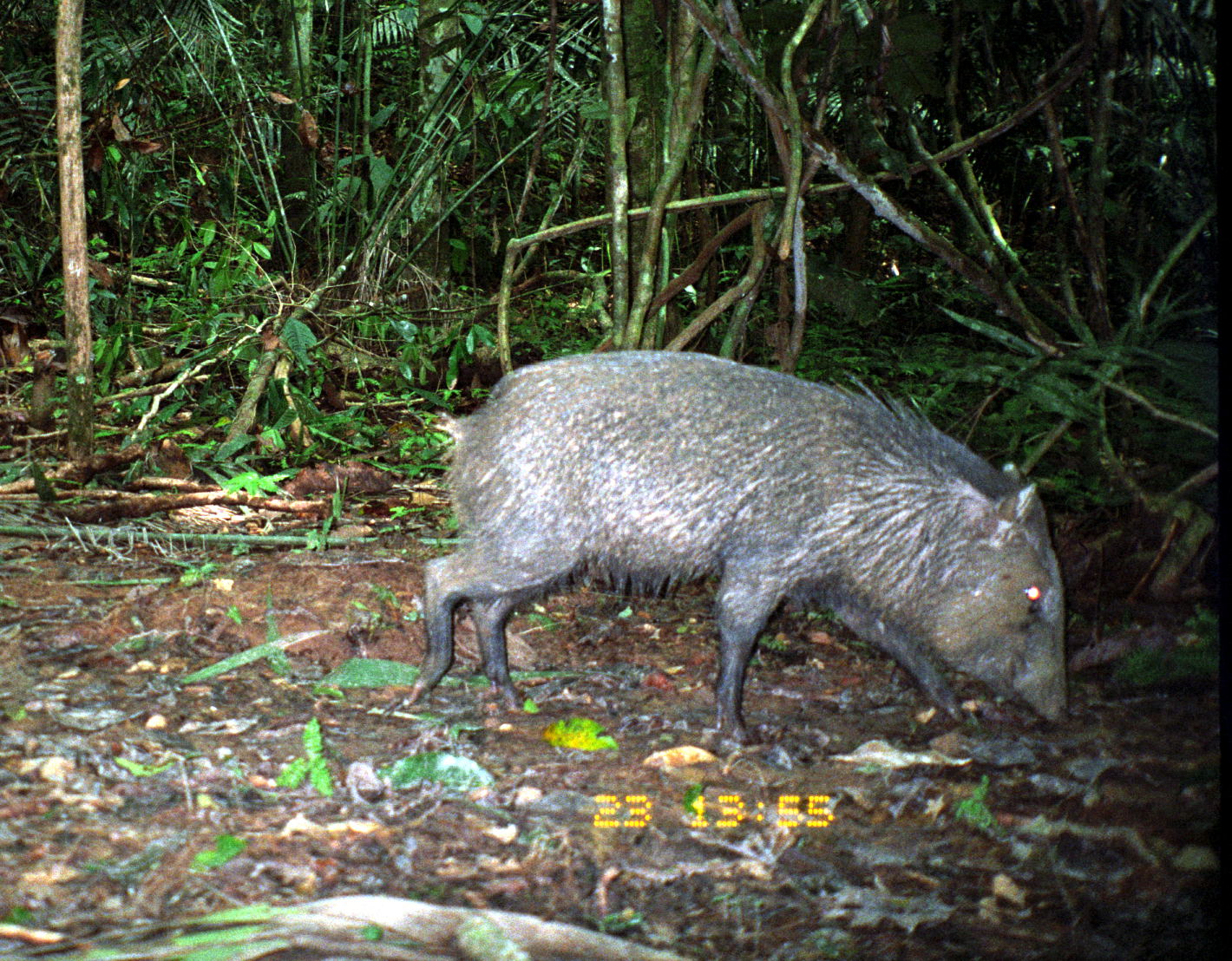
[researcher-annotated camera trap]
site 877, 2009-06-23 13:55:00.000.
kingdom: Animalia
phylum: Chordata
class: Mammalia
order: Artiodactyla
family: Tayassuidae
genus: Pecari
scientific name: Pecari tajacu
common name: collared peccary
Pecari tajacu (collared peccary).